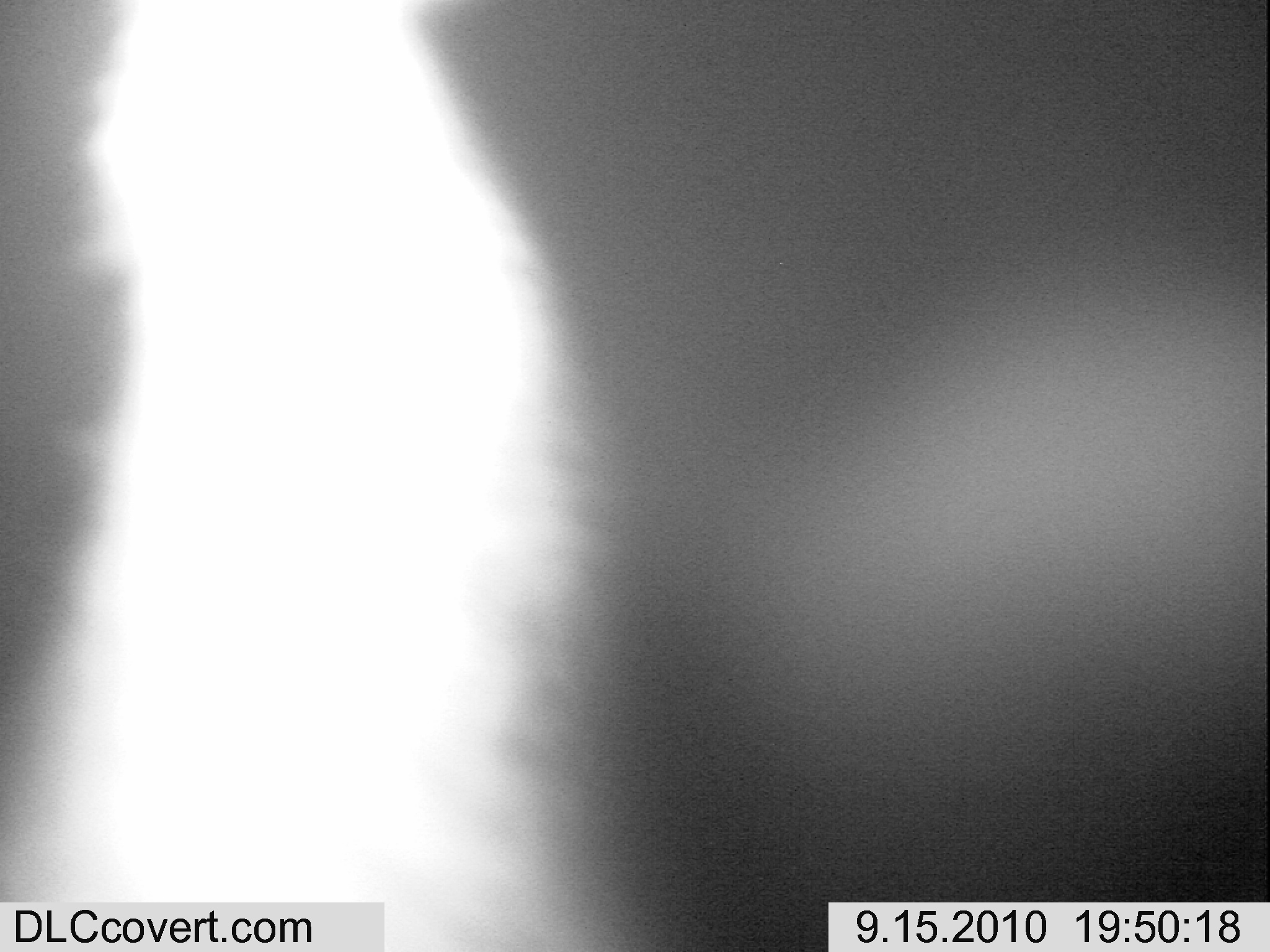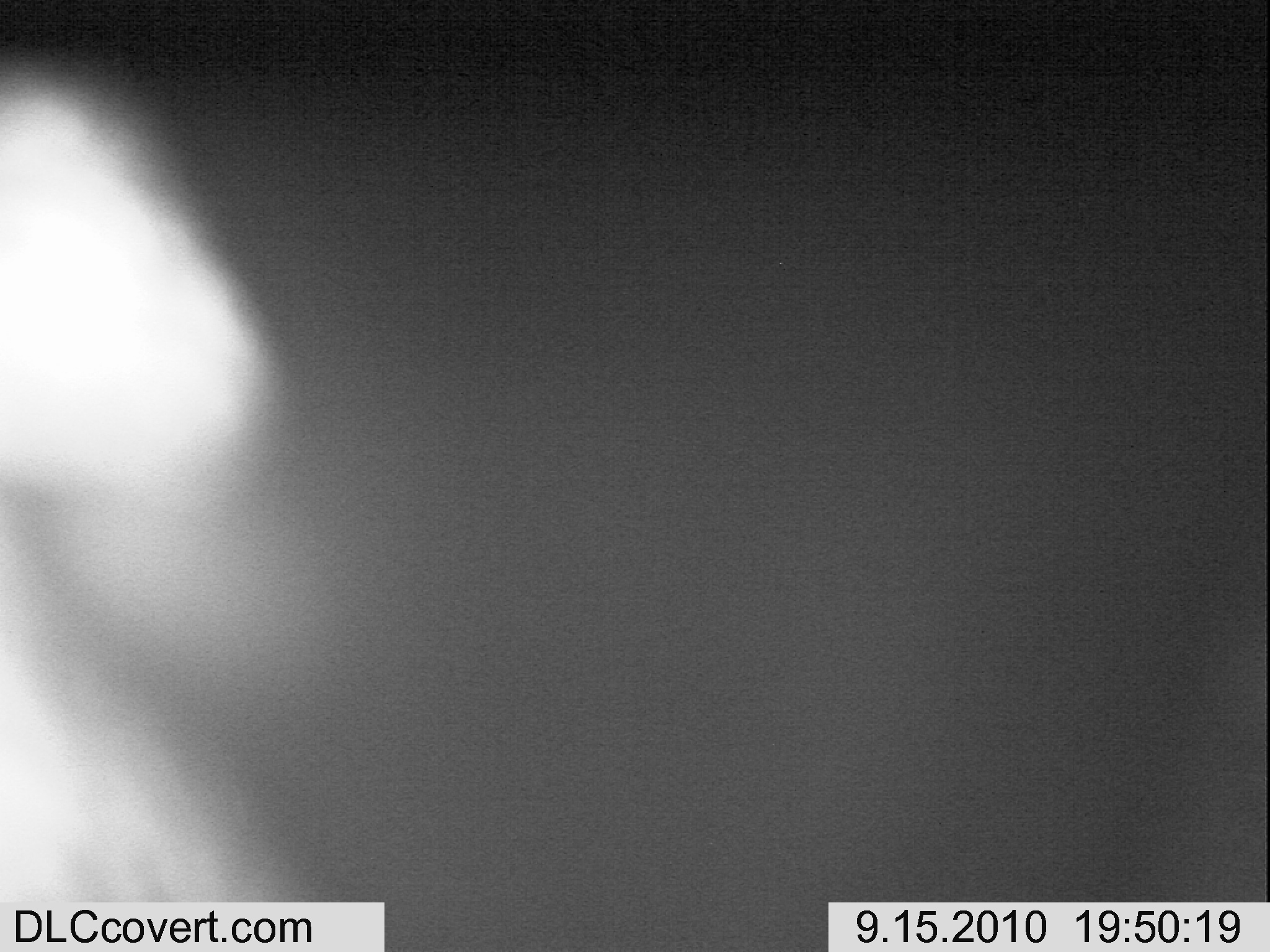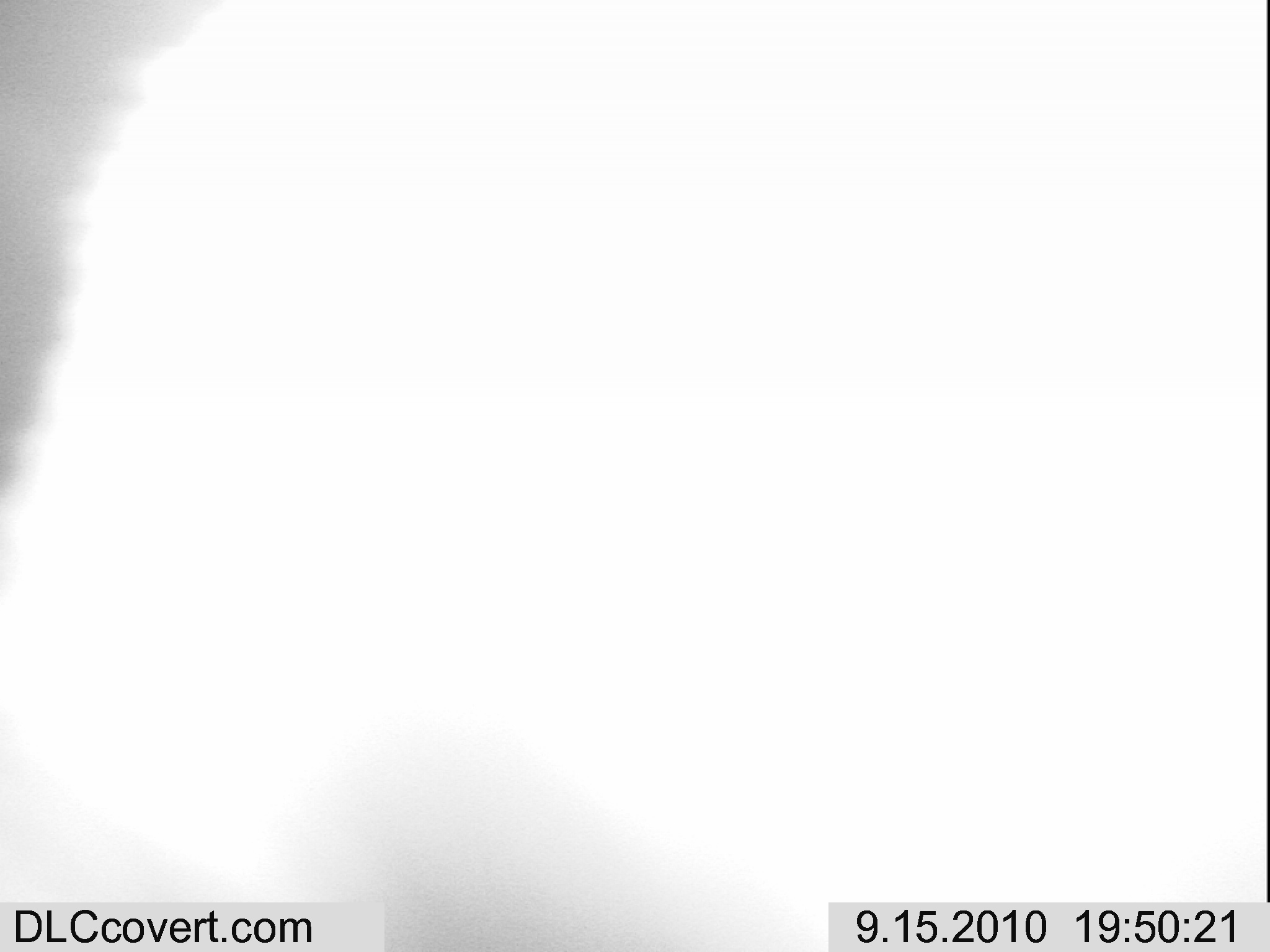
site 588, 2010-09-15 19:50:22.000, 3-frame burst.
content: unidentified animal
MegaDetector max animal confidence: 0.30